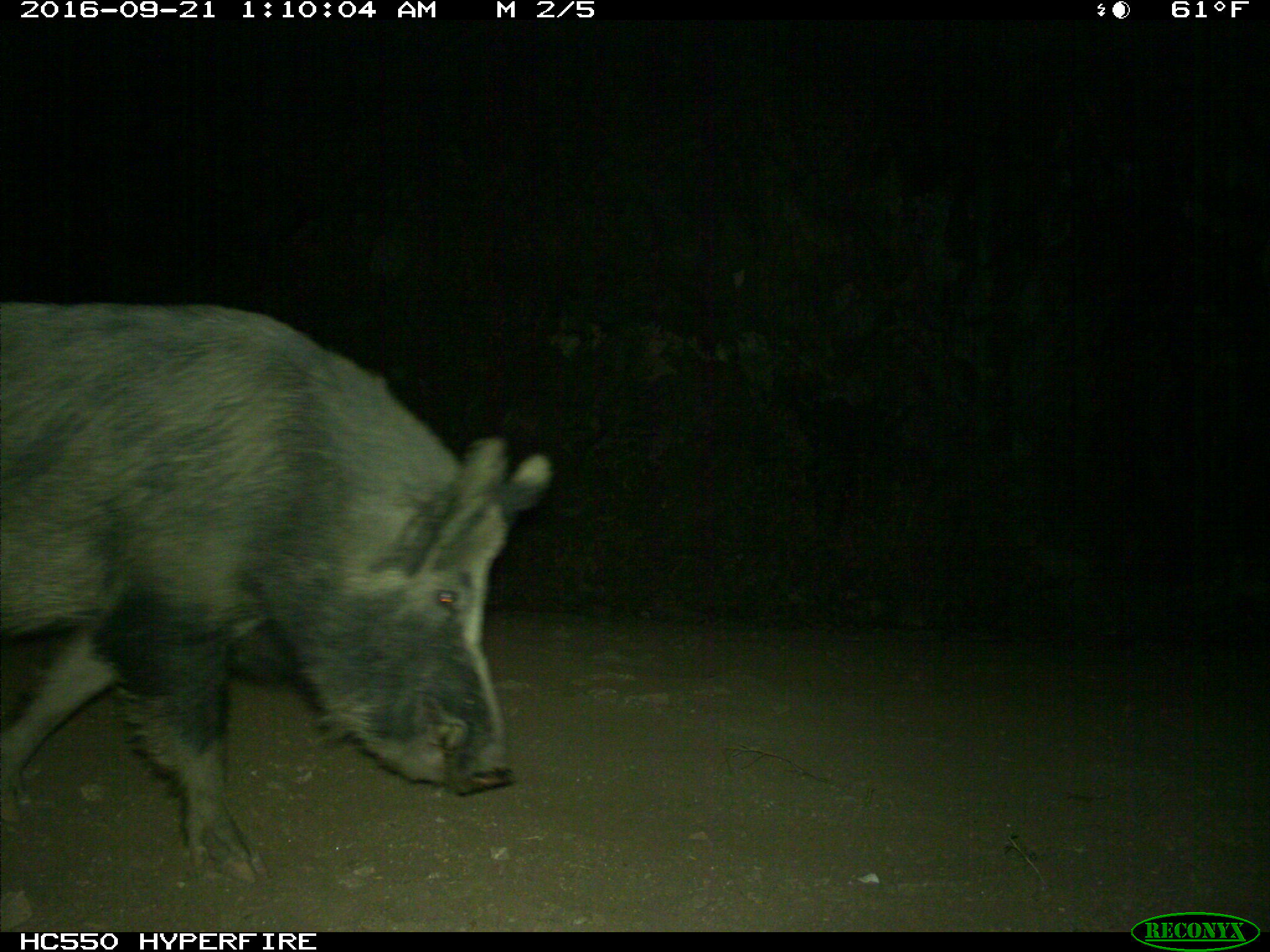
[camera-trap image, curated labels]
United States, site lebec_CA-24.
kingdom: Animalia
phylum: Chordata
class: Mammalia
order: Artiodactyla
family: Suidae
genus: Sus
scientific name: Sus scrofa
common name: wild boar